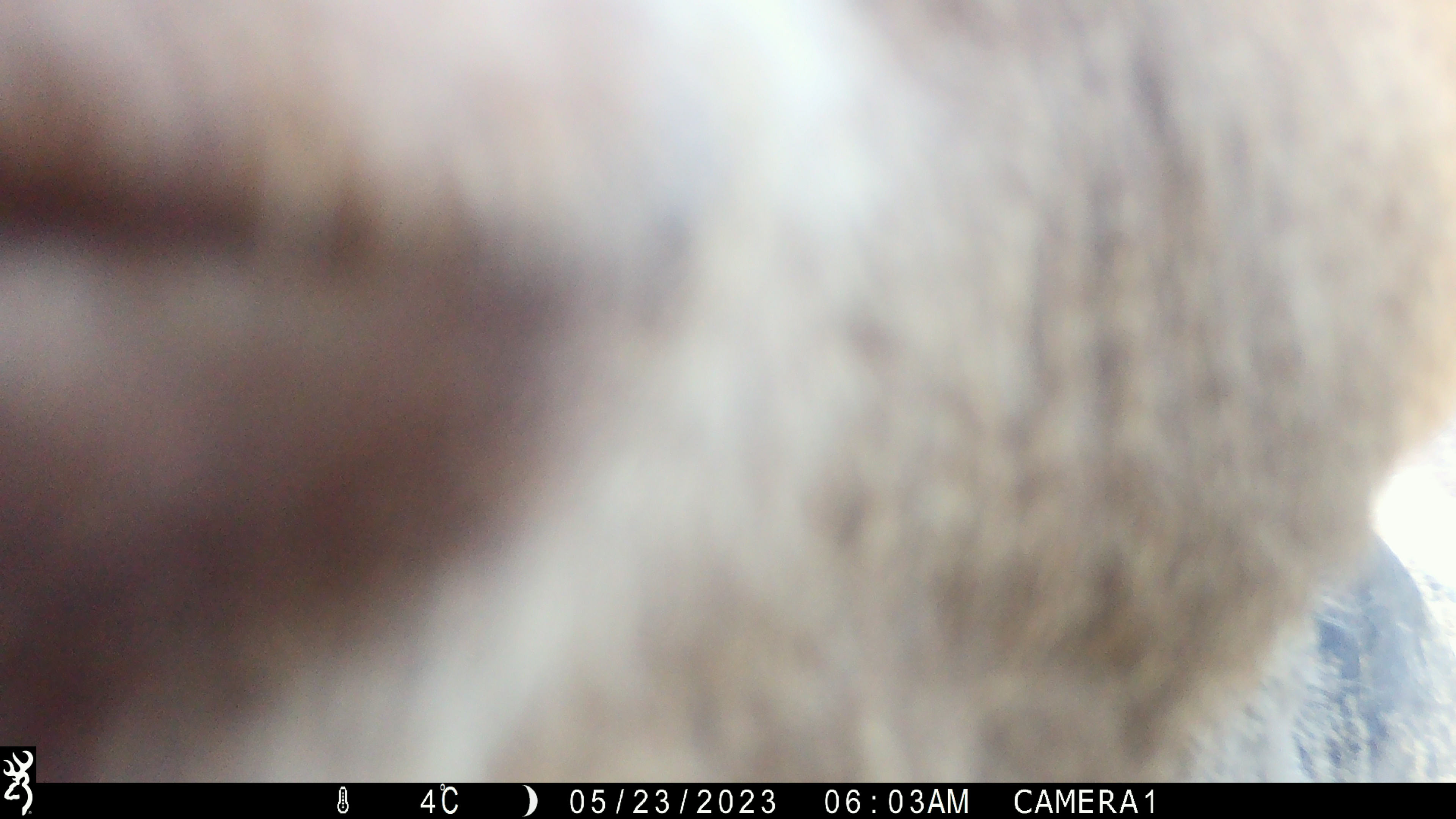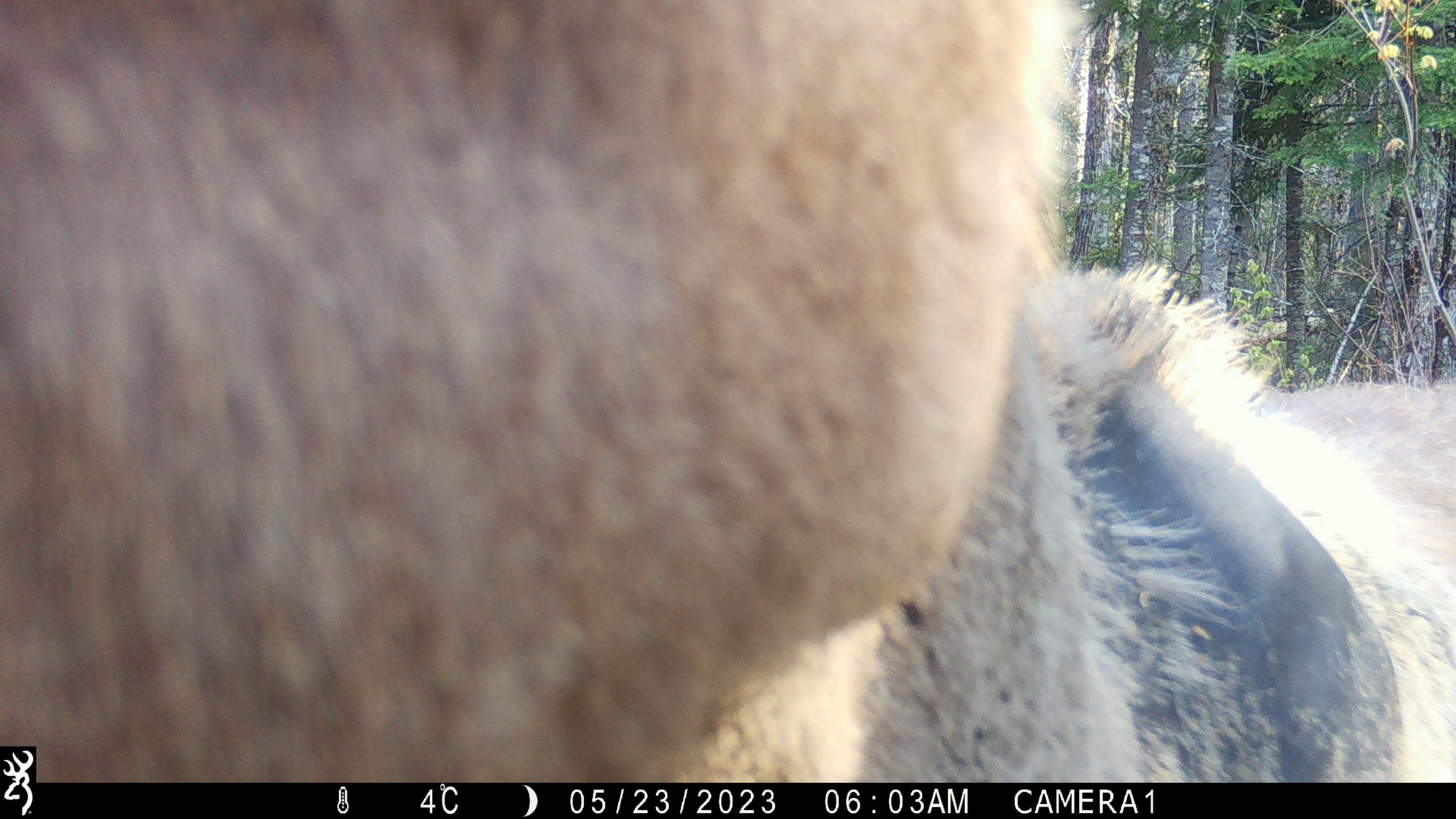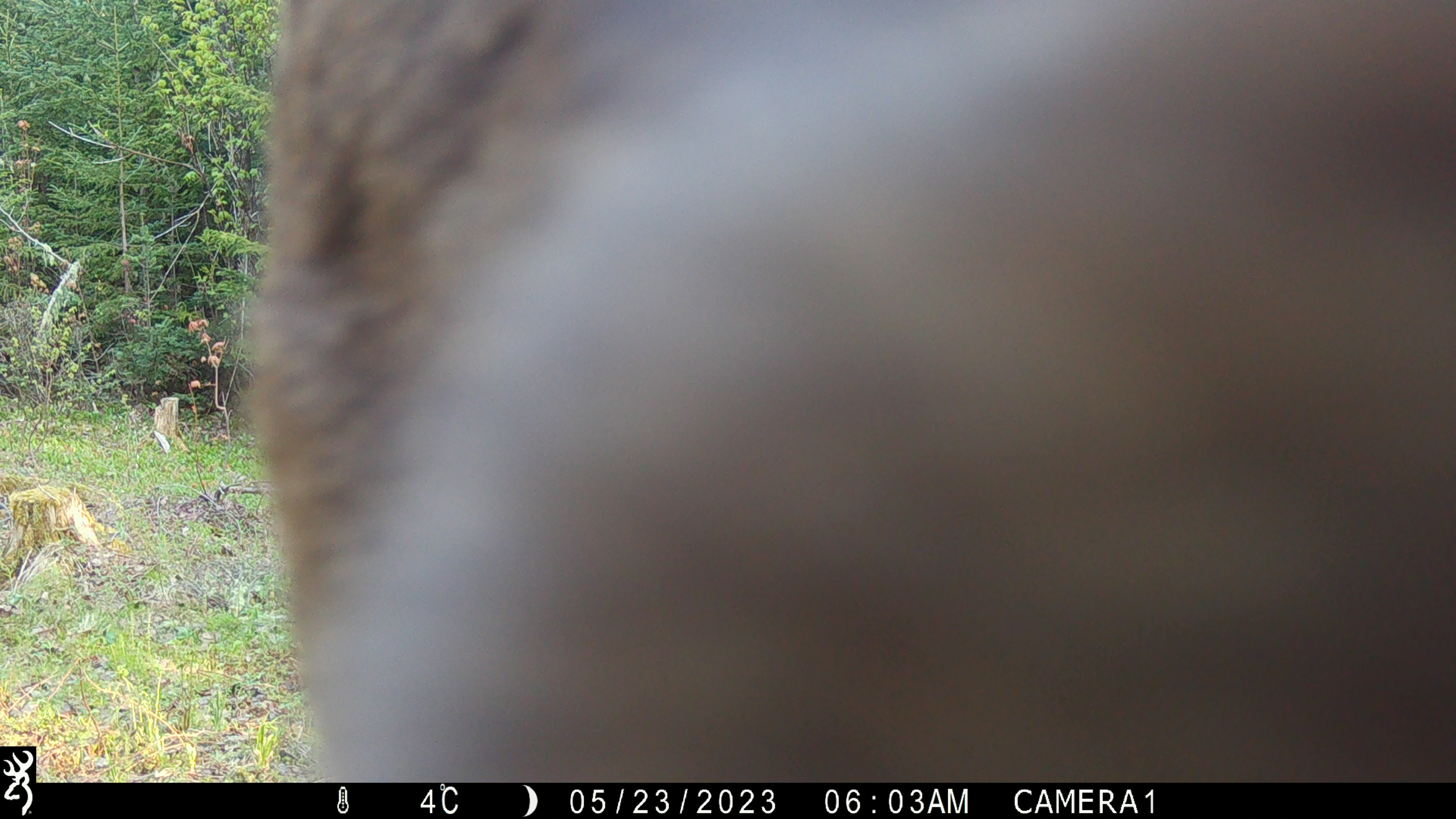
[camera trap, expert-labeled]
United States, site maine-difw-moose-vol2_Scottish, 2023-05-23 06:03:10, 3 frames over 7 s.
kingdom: Animalia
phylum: Chordata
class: Mammalia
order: Artiodactyla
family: Cervidae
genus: Alces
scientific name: Alces alces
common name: moose